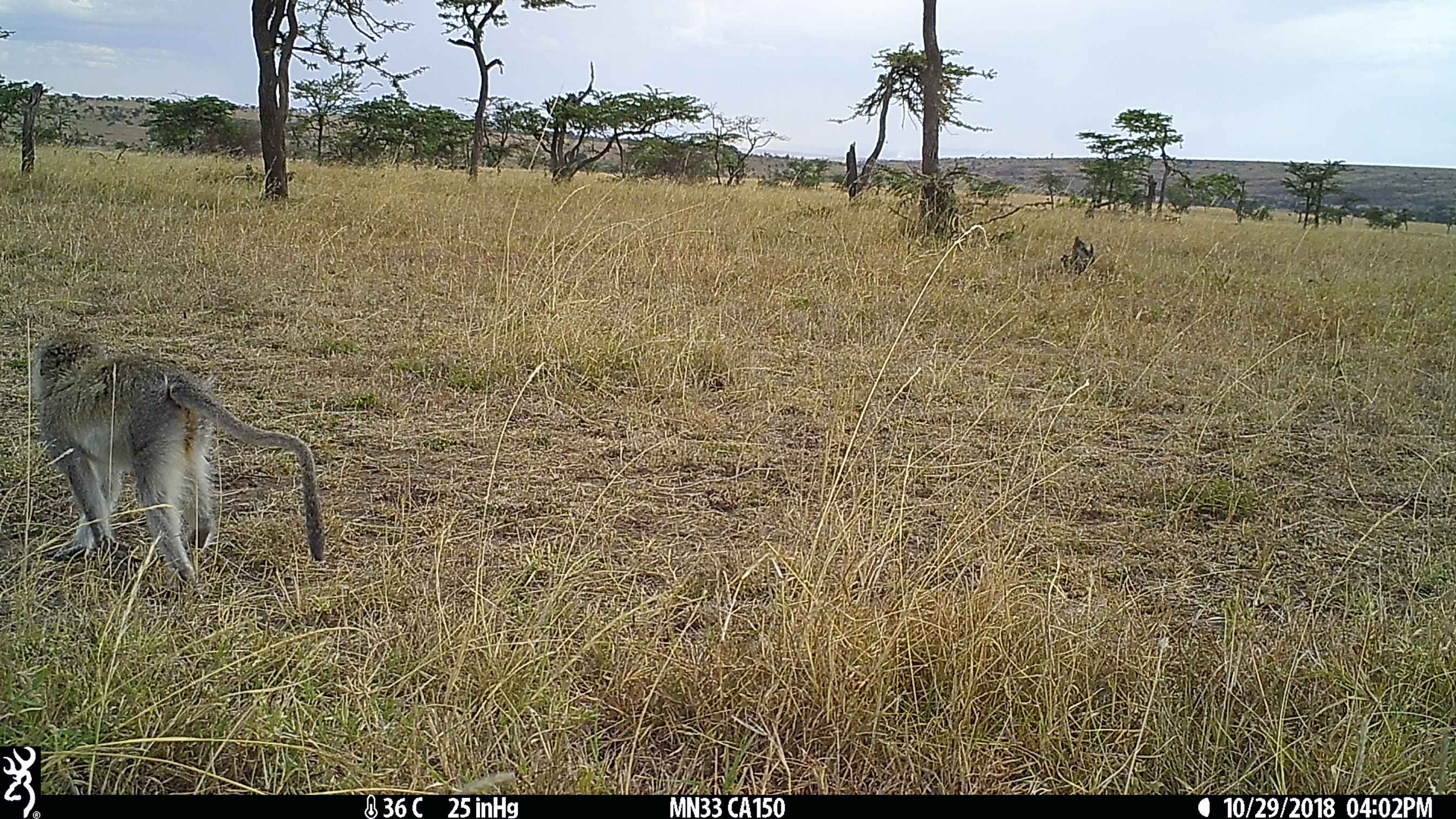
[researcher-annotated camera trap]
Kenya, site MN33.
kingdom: Animalia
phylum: Chordata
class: Mammalia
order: Primates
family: Cercopithecidae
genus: Chlorocebus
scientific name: Chlorocebus pygerythrus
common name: vervet monkey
Vervet monkey (Chlorocebus pygerythrus).